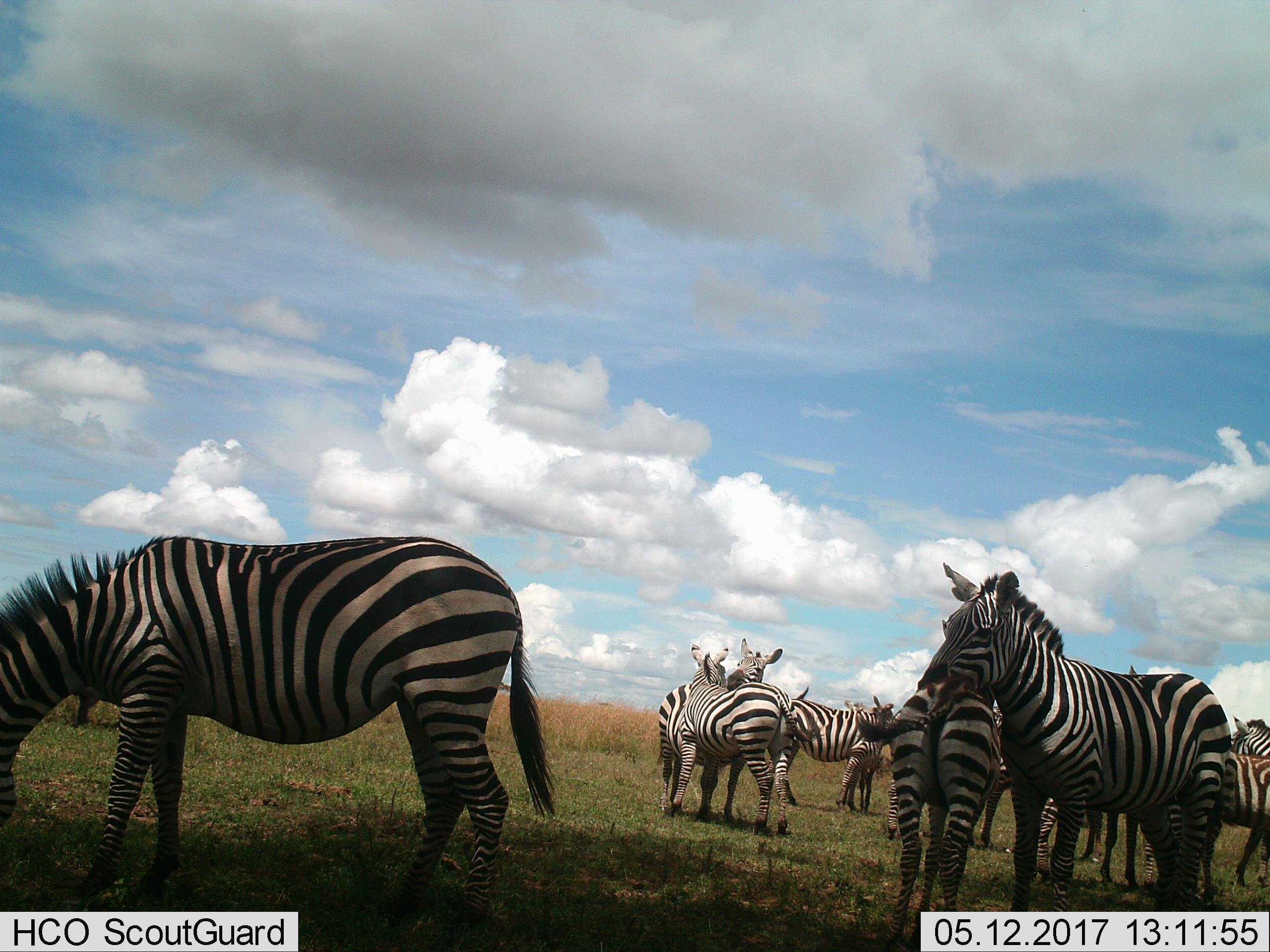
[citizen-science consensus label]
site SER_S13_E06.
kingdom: Animalia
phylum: Chordata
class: Mammalia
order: Perissodactyla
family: Equidae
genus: Equus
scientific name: Equus quagga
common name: plains zebra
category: zebraplains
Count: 11-50.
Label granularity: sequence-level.